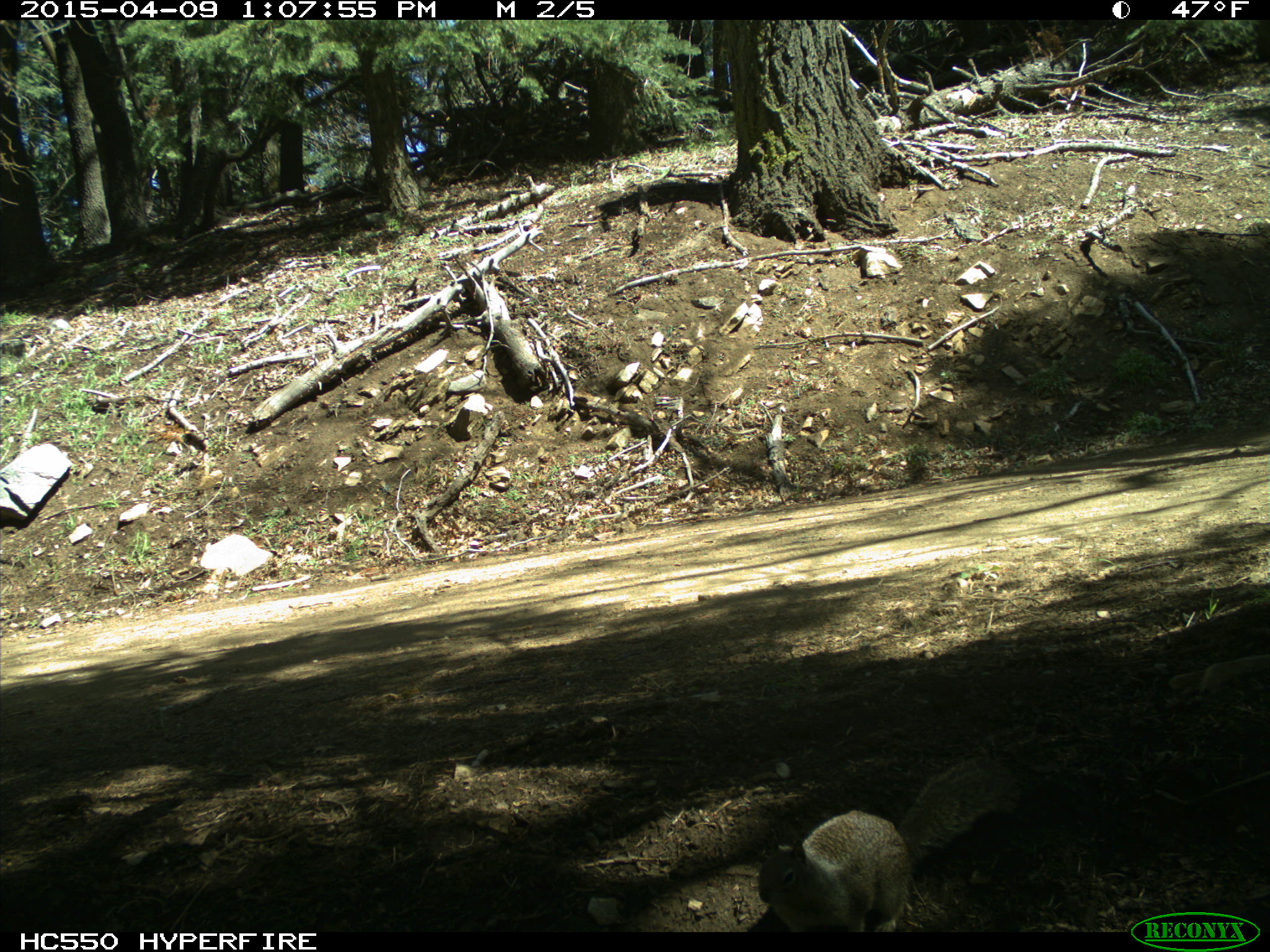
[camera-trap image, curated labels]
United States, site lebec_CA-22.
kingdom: Animalia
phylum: Chordata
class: Mammalia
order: Rodentia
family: Sciuridae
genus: Otospermophilus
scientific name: Otospermophilus beecheyi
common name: california ground squirrel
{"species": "Otospermophilus beecheyi (california ground squirrel)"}